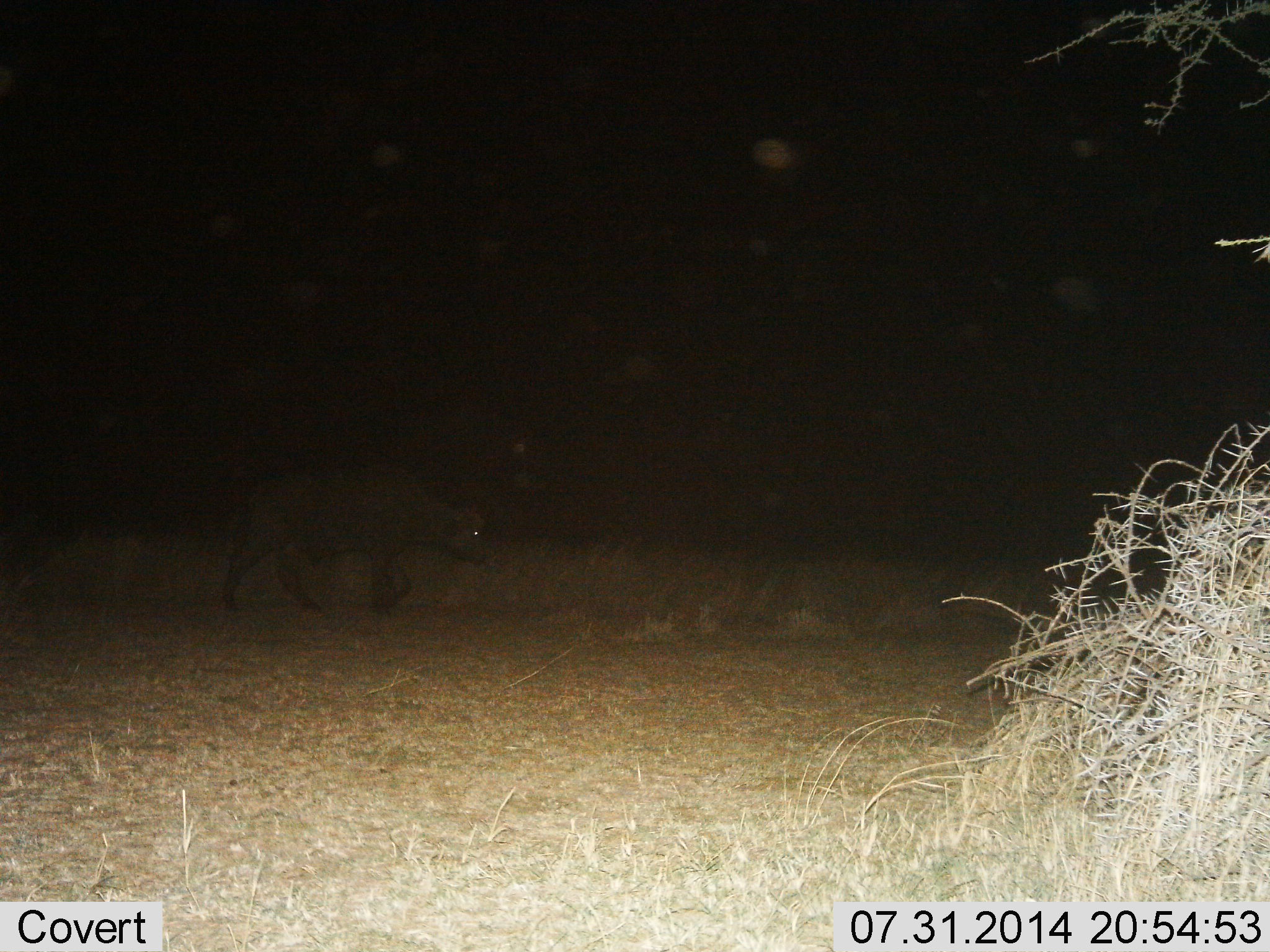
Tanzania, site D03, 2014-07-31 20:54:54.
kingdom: Animalia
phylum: Chordata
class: Mammalia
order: Artiodactyla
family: Bovidae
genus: Syncerus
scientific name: Syncerus caffer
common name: cape buffalo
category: buffalo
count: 1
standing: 0%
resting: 0%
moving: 100%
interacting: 0%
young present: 9%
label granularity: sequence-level